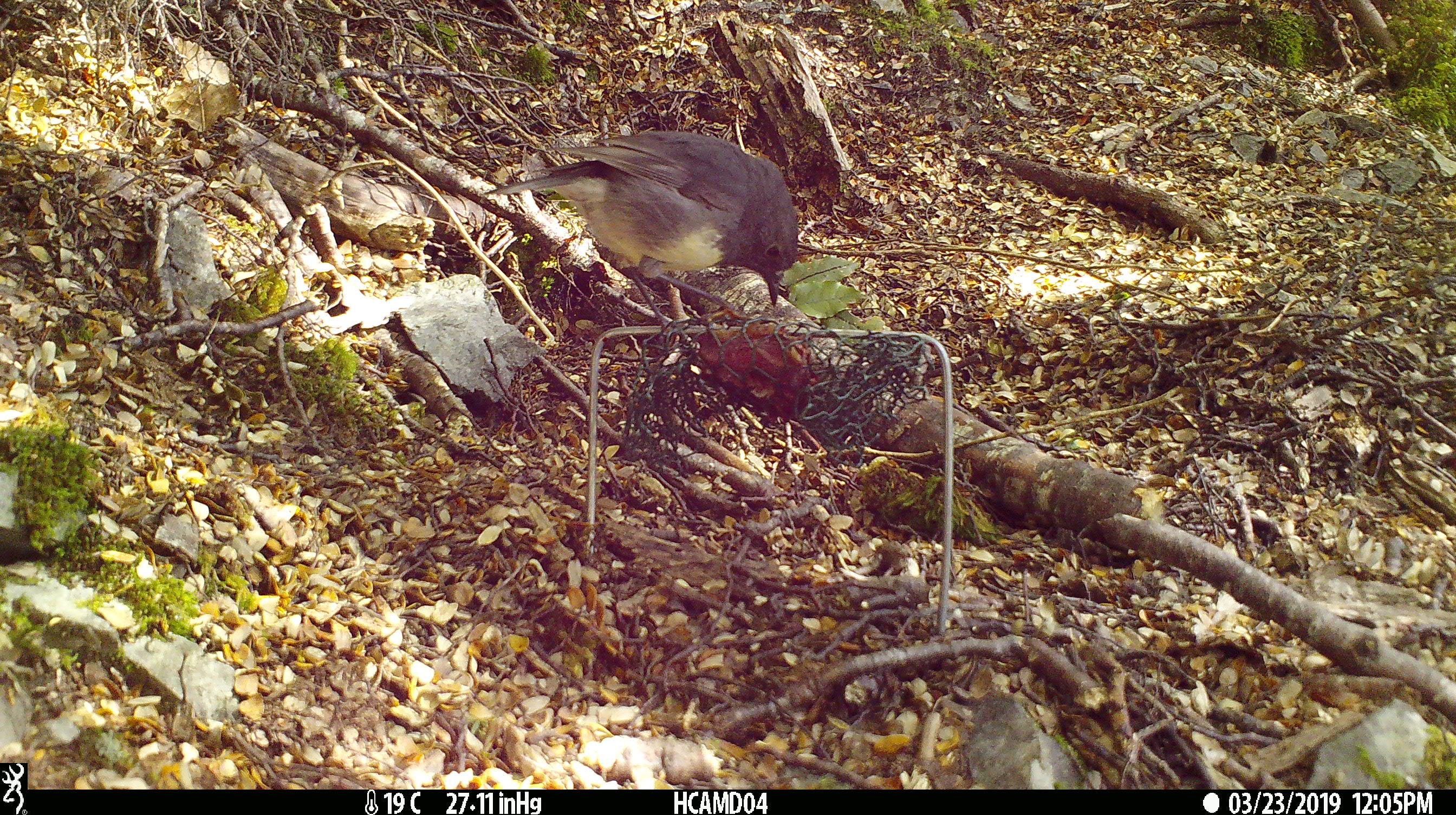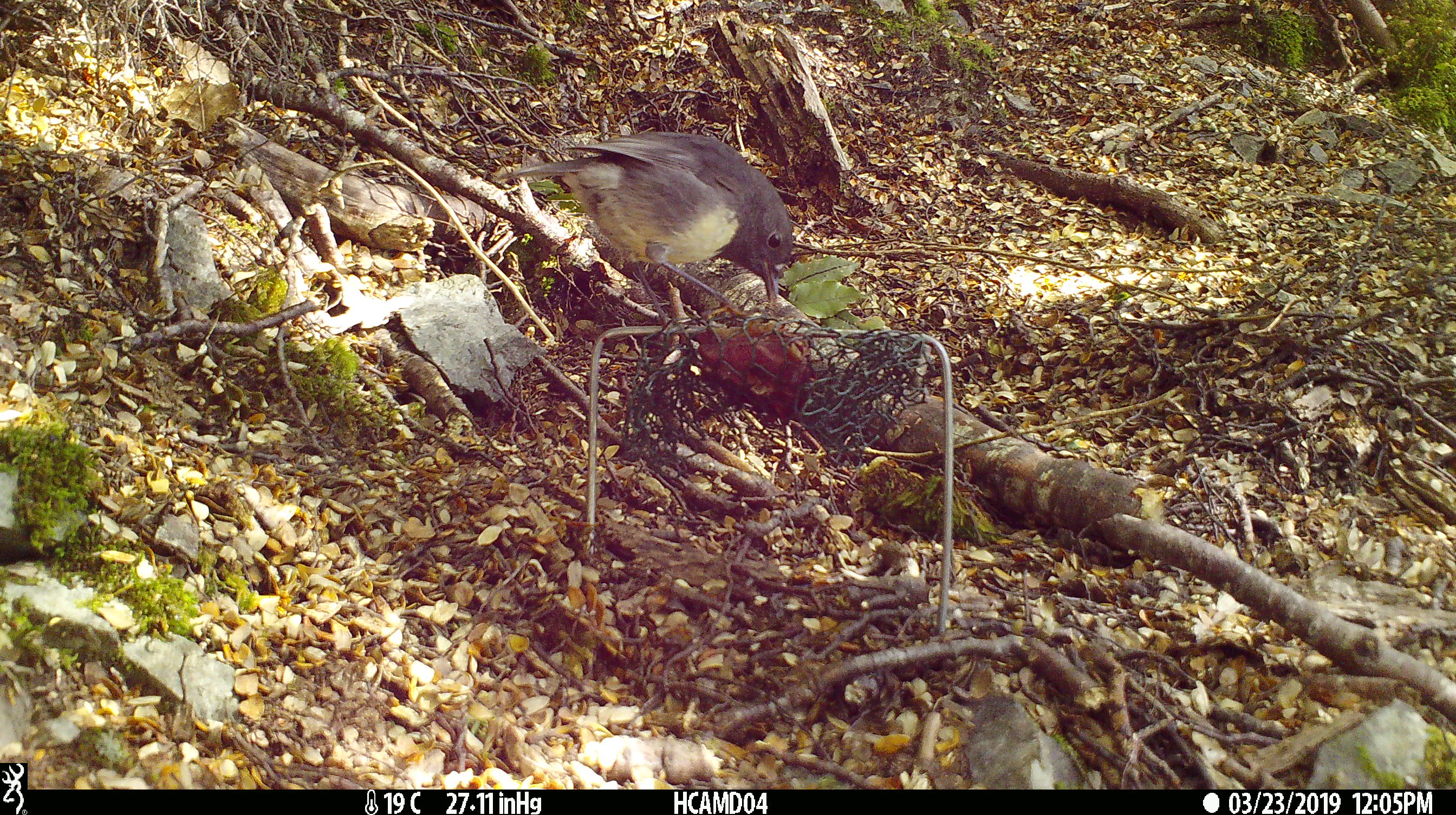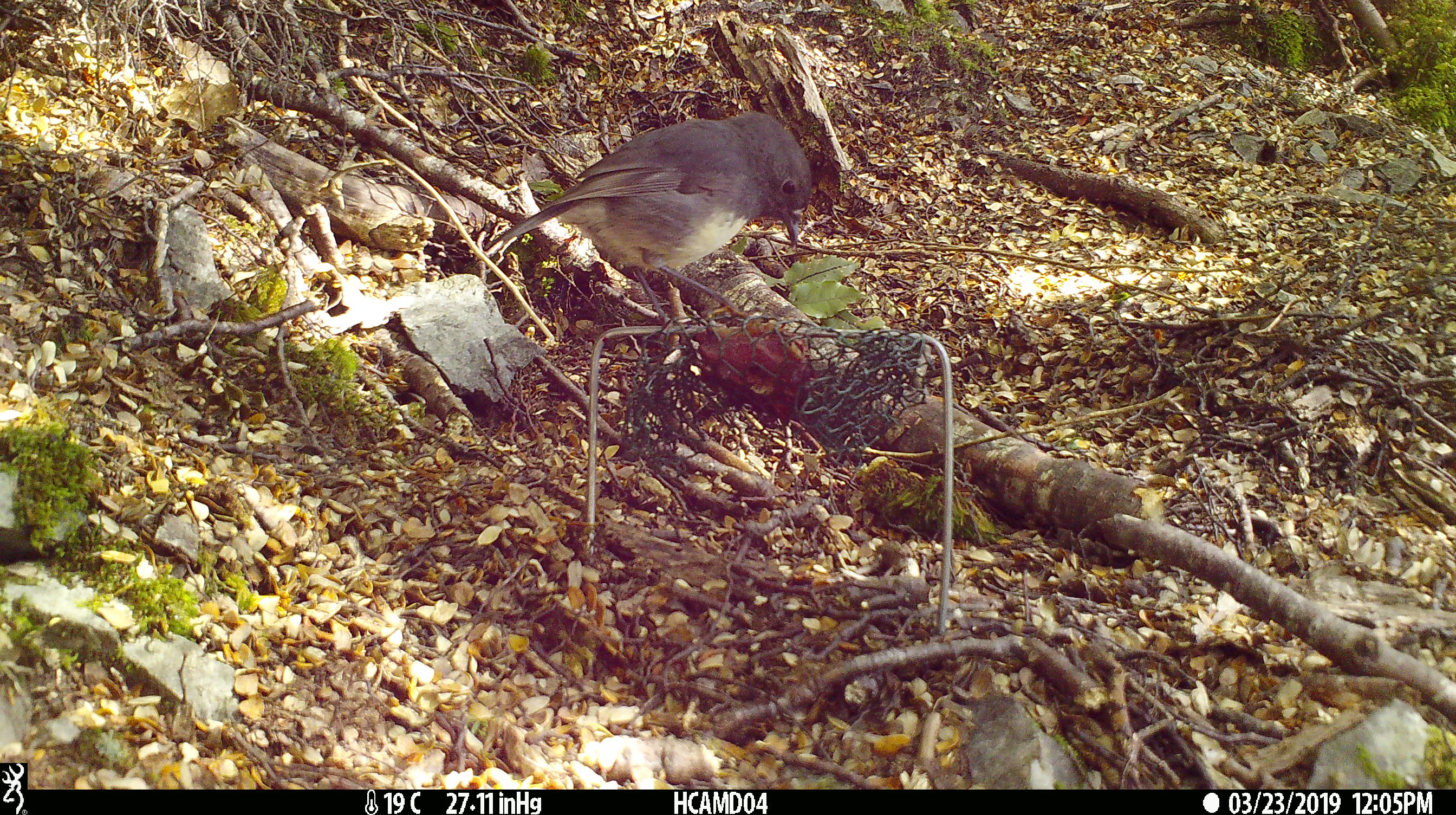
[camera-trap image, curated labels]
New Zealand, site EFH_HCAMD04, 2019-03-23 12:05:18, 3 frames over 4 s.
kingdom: Animalia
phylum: Chordata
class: Aves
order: Passeriformes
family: Petroicidae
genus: Petroica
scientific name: Petroica australis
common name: new zealand robin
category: robin